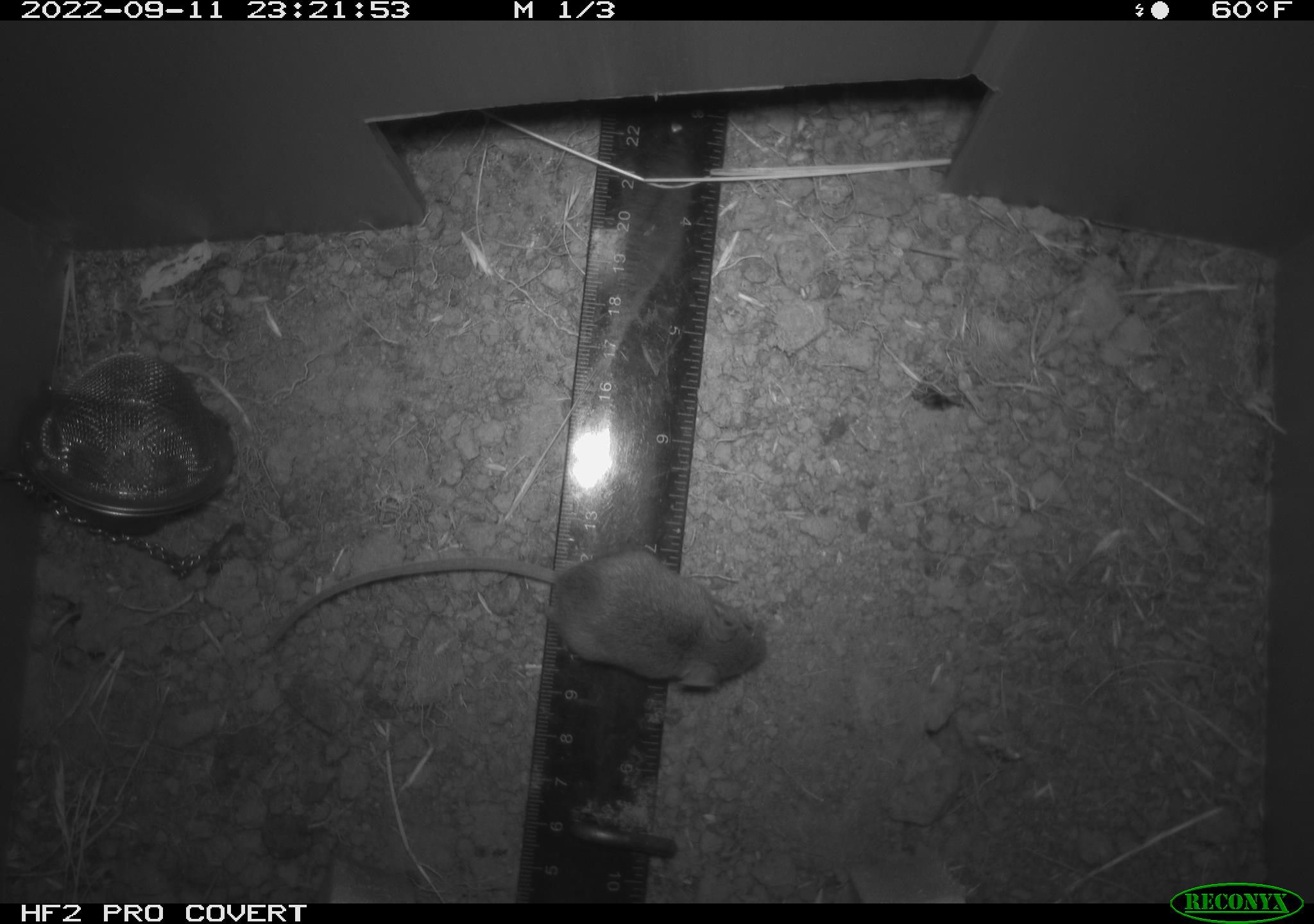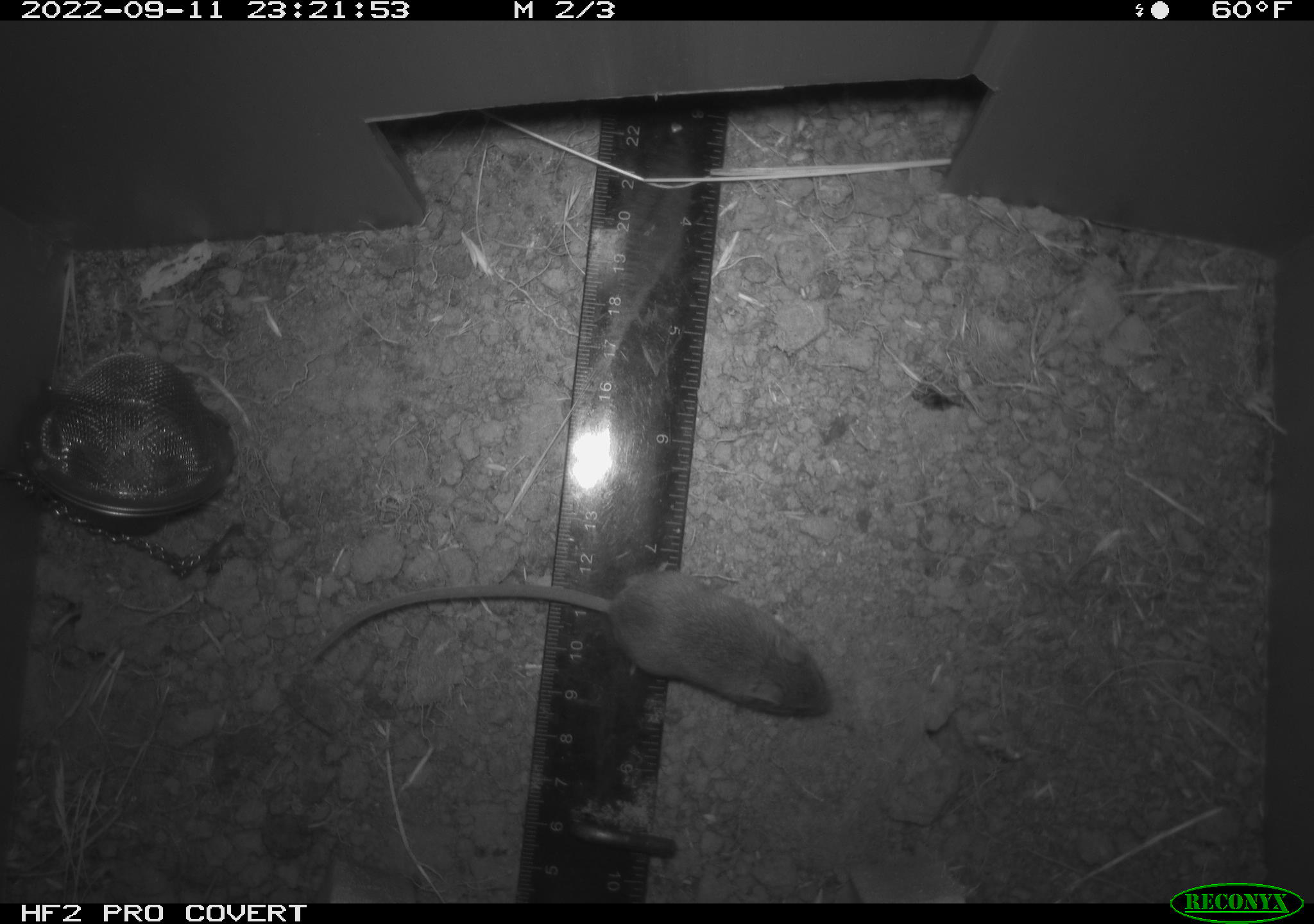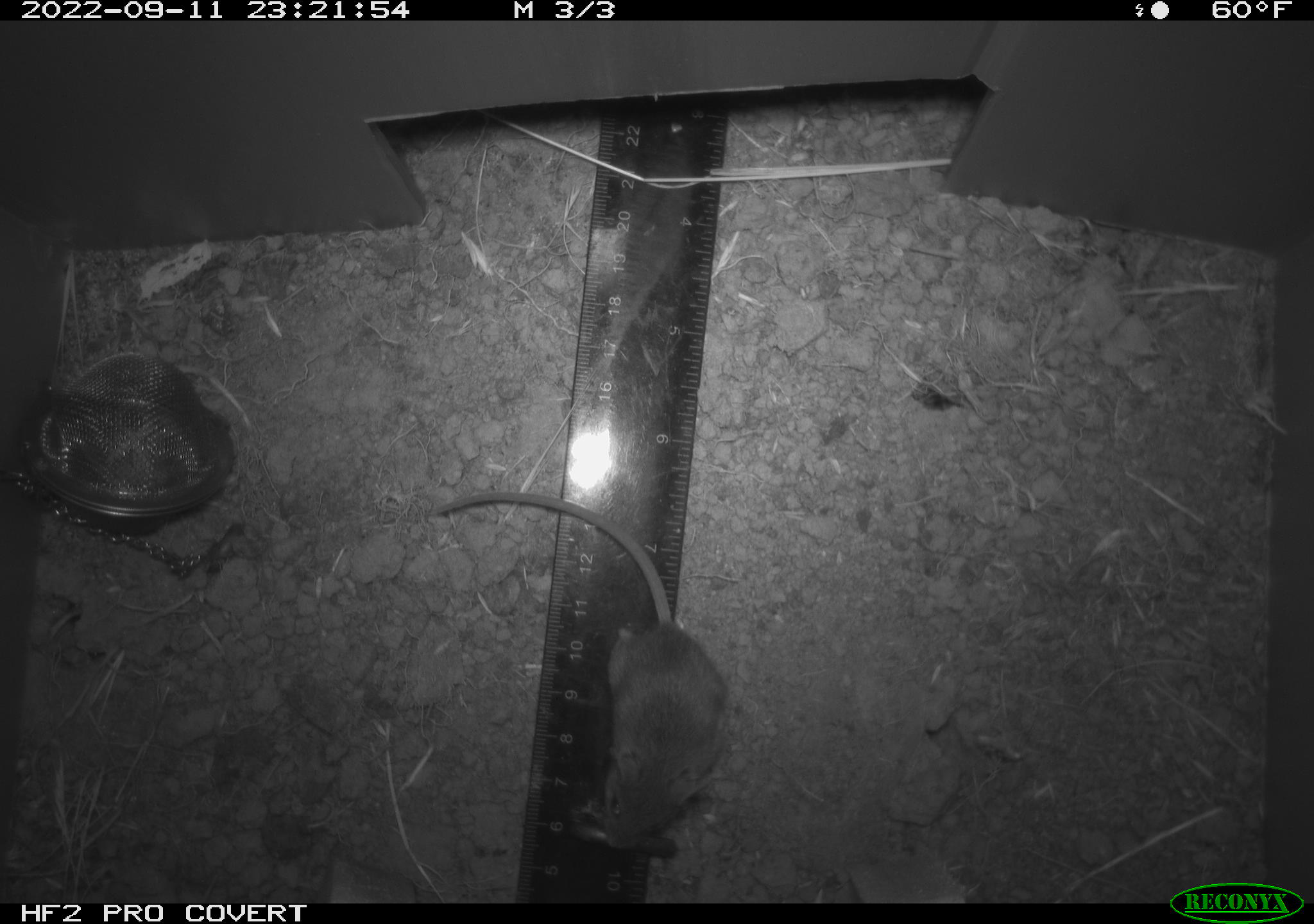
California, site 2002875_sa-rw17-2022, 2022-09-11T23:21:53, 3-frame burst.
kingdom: Animalia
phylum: Chordata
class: Mammalia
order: Rodentia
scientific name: Rodentia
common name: mouse species